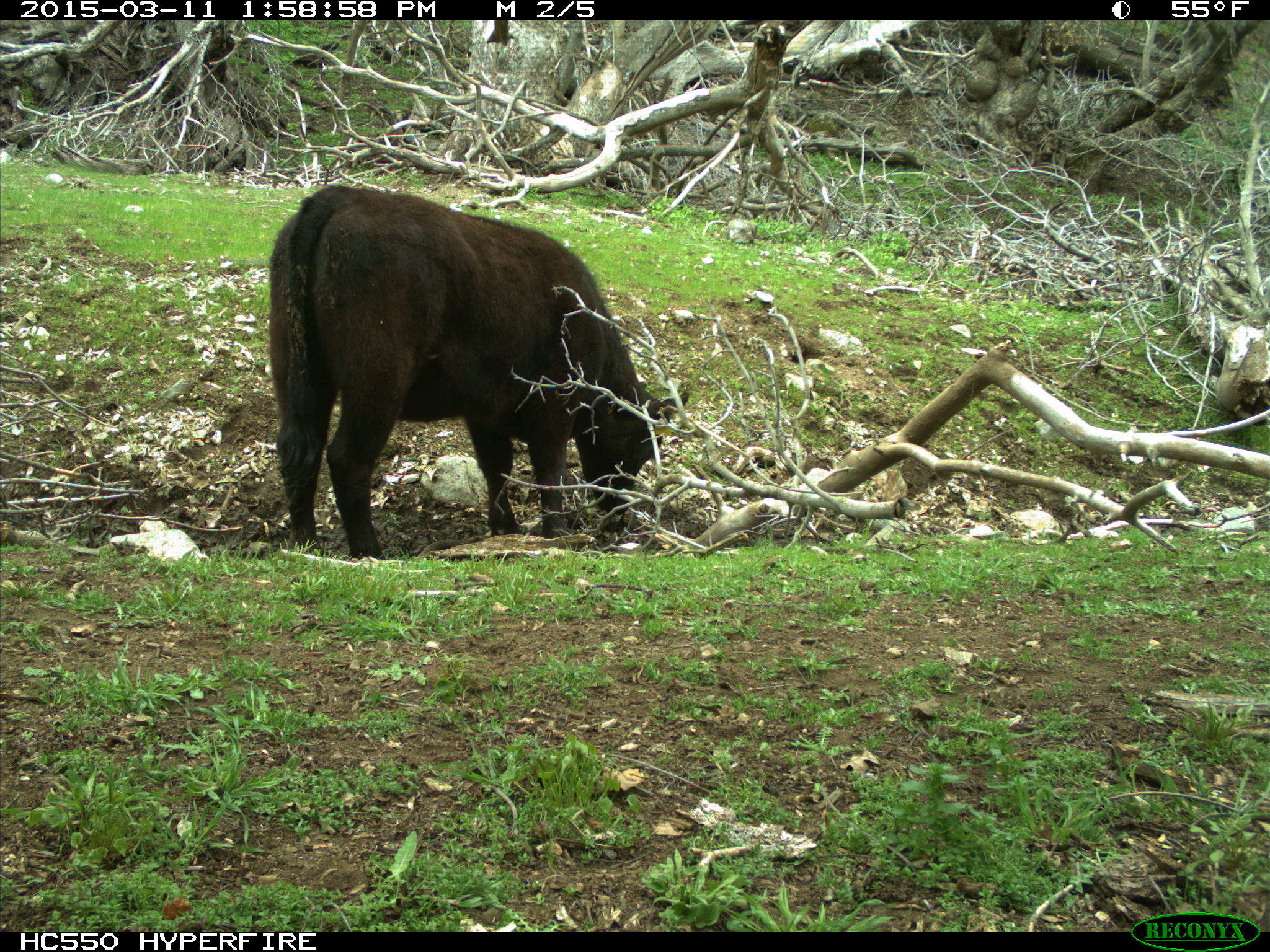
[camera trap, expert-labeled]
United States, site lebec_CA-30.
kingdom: Animalia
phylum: Chordata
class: Mammalia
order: Artiodactyla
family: Bovidae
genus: Bos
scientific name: Bos taurus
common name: domestic cow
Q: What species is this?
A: Bos taurus (domestic cow).